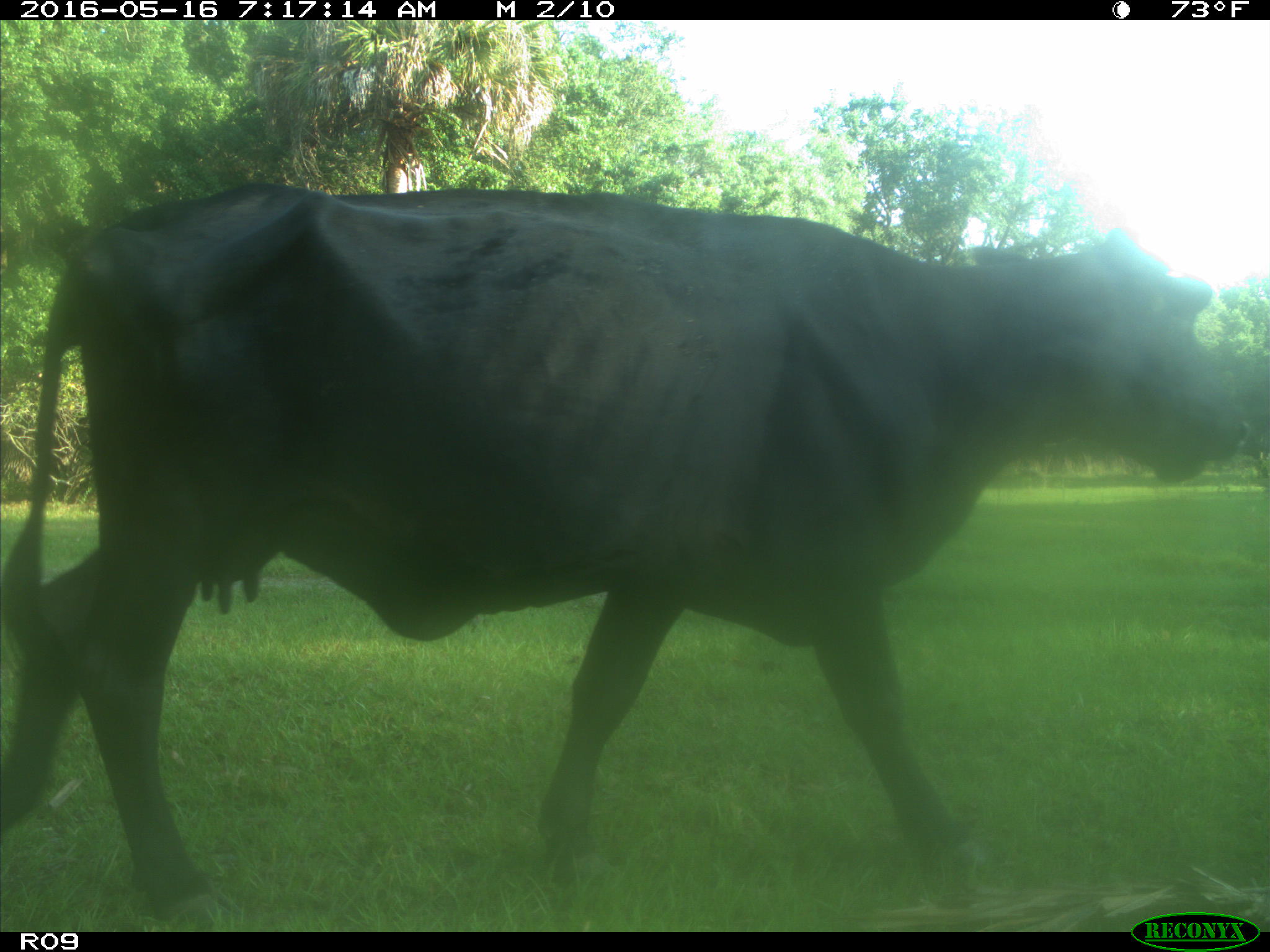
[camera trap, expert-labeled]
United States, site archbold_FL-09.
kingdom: Animalia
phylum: Chordata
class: Mammalia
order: Artiodactyla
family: Bovidae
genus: Bos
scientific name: Bos taurus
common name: domestic cow